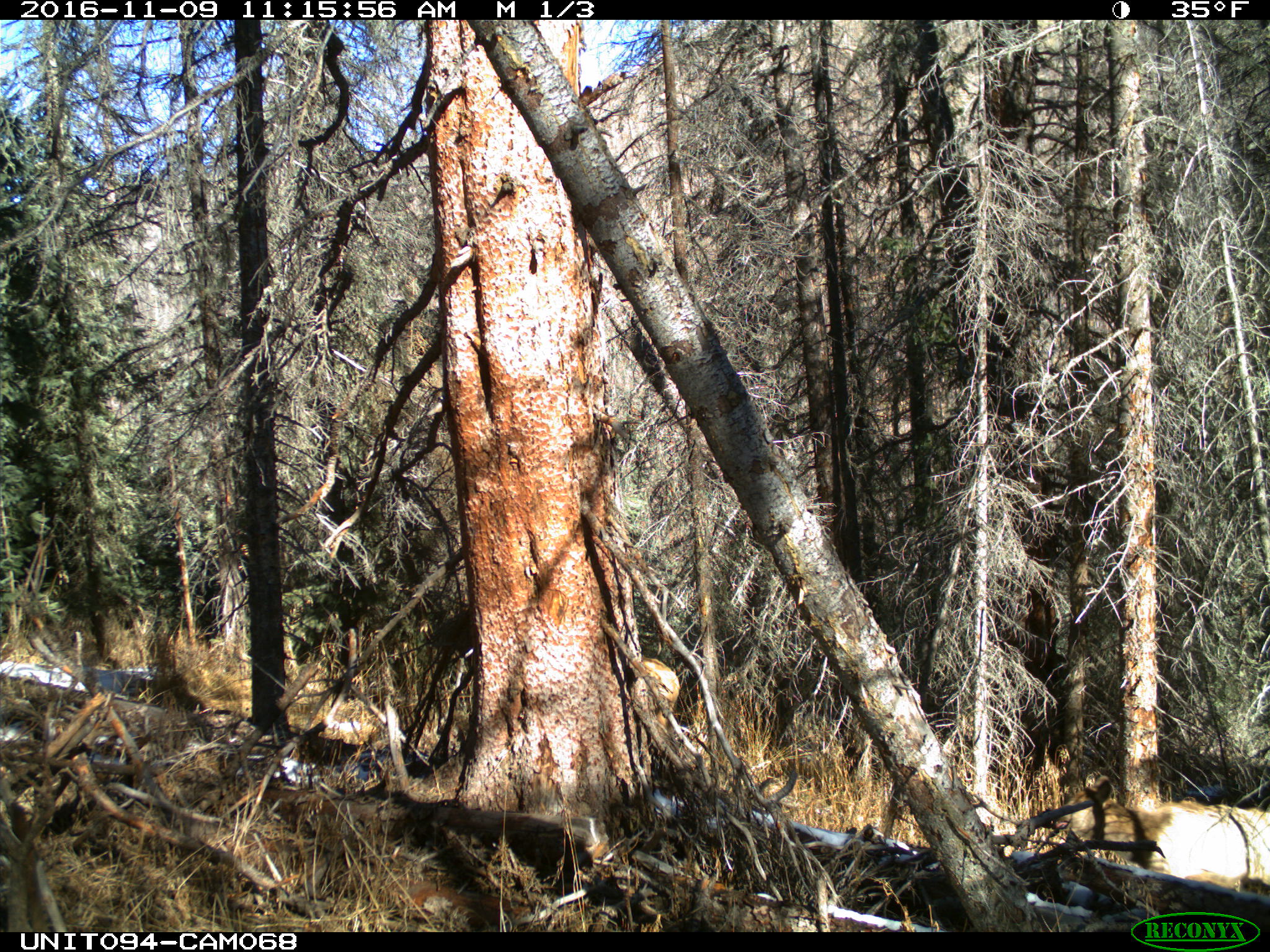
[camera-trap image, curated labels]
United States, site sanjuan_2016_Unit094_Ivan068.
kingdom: Animalia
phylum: Chordata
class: Mammalia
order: Artiodactyla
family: Cervidae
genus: Cervus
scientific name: Cervus elaphus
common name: red deer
Cervus elaphus (red deer).